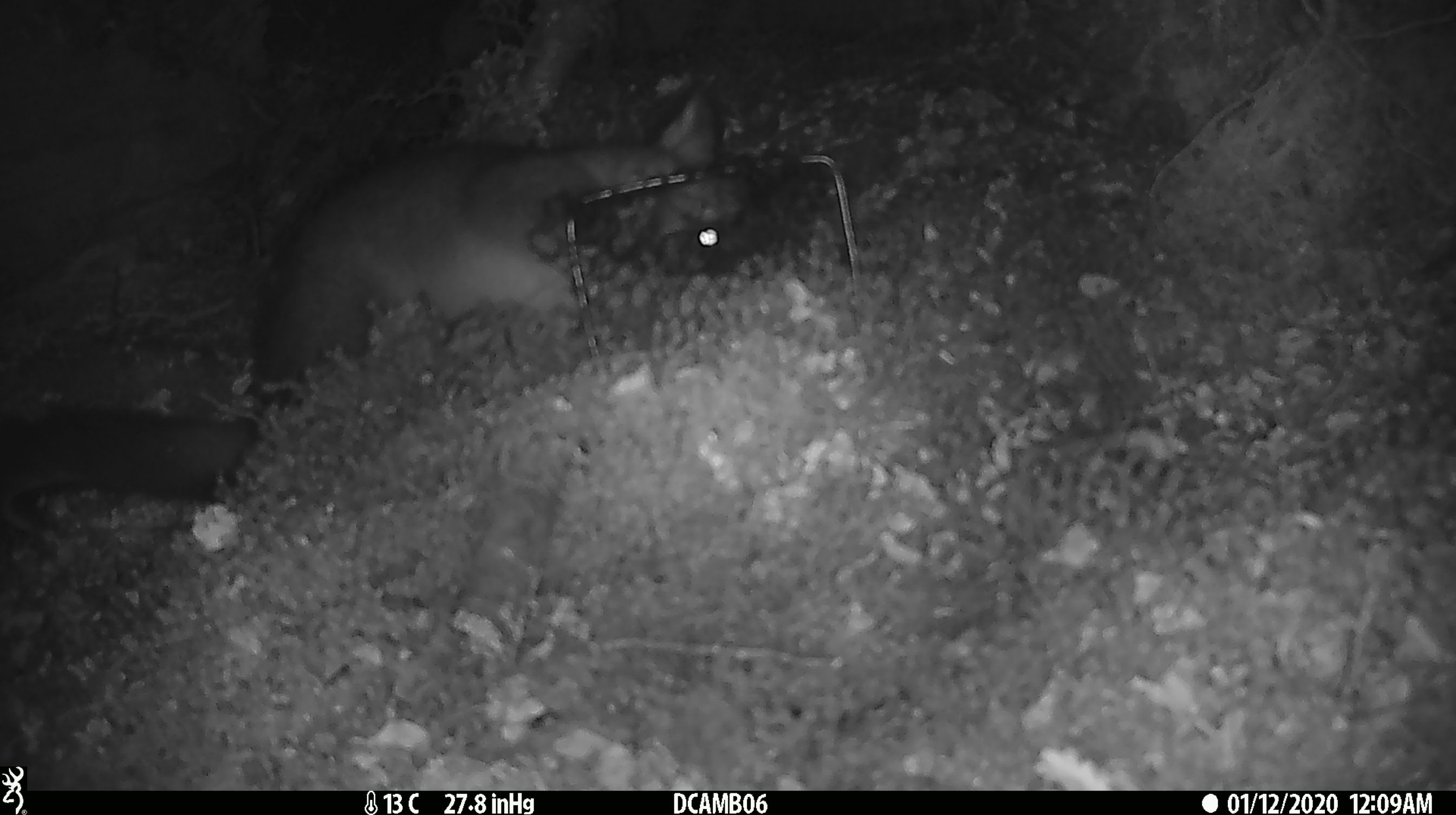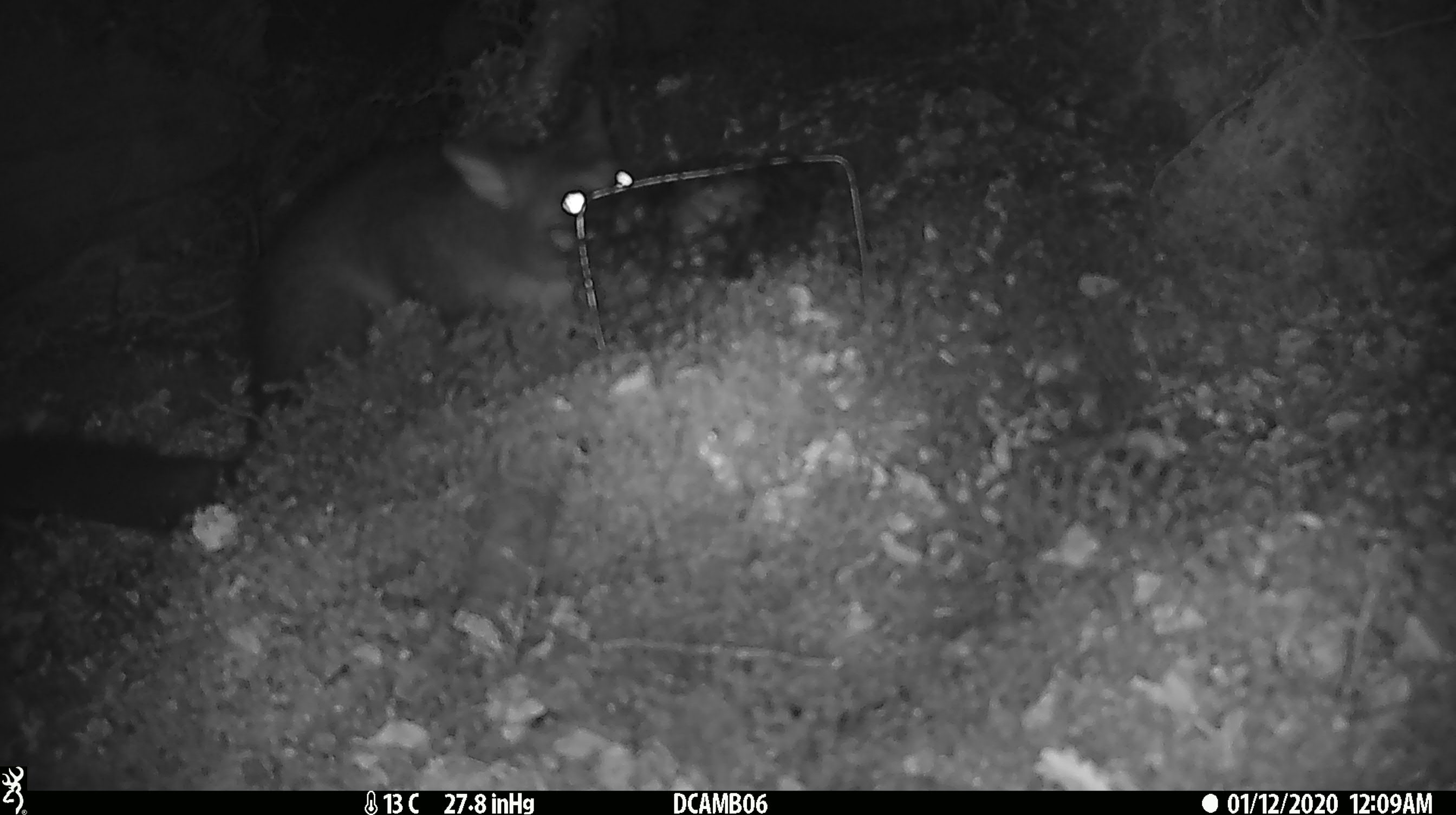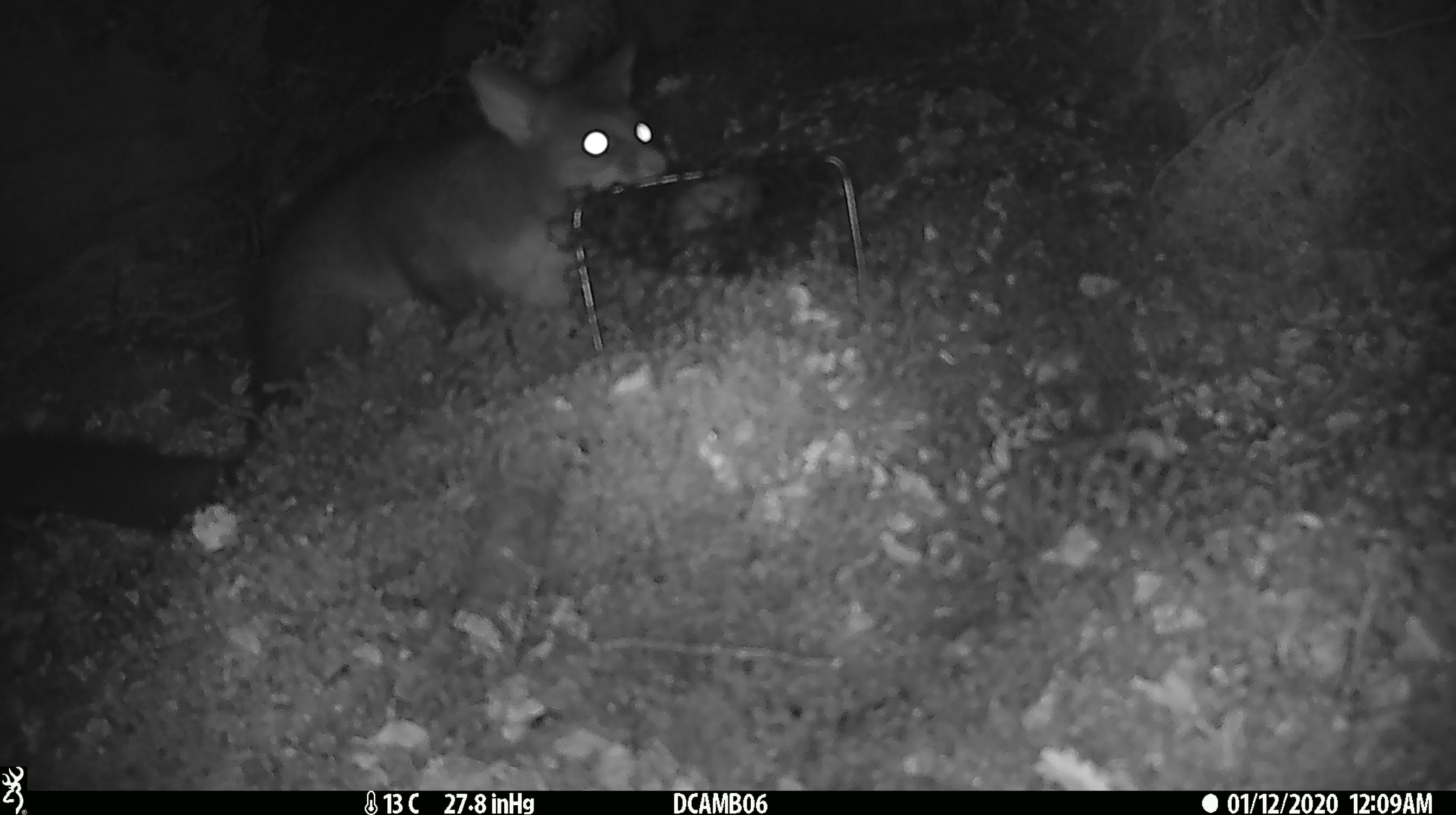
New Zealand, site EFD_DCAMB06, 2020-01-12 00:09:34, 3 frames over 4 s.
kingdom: Animalia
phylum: Chordata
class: Mammalia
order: Diprotodontia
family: Phalangeridae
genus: Trichosurus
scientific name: Trichosurus vulpecula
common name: common brushtail possum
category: possum